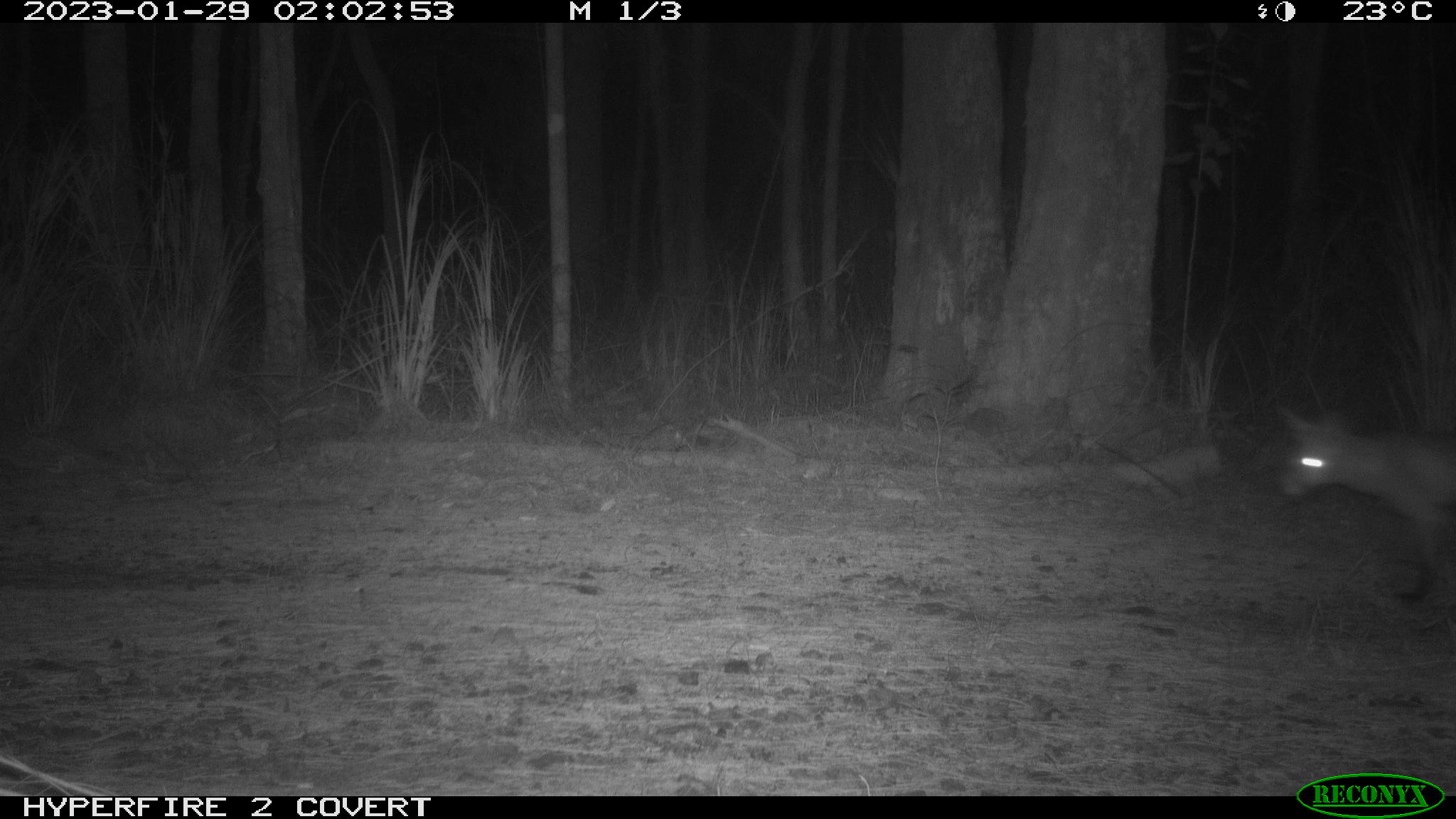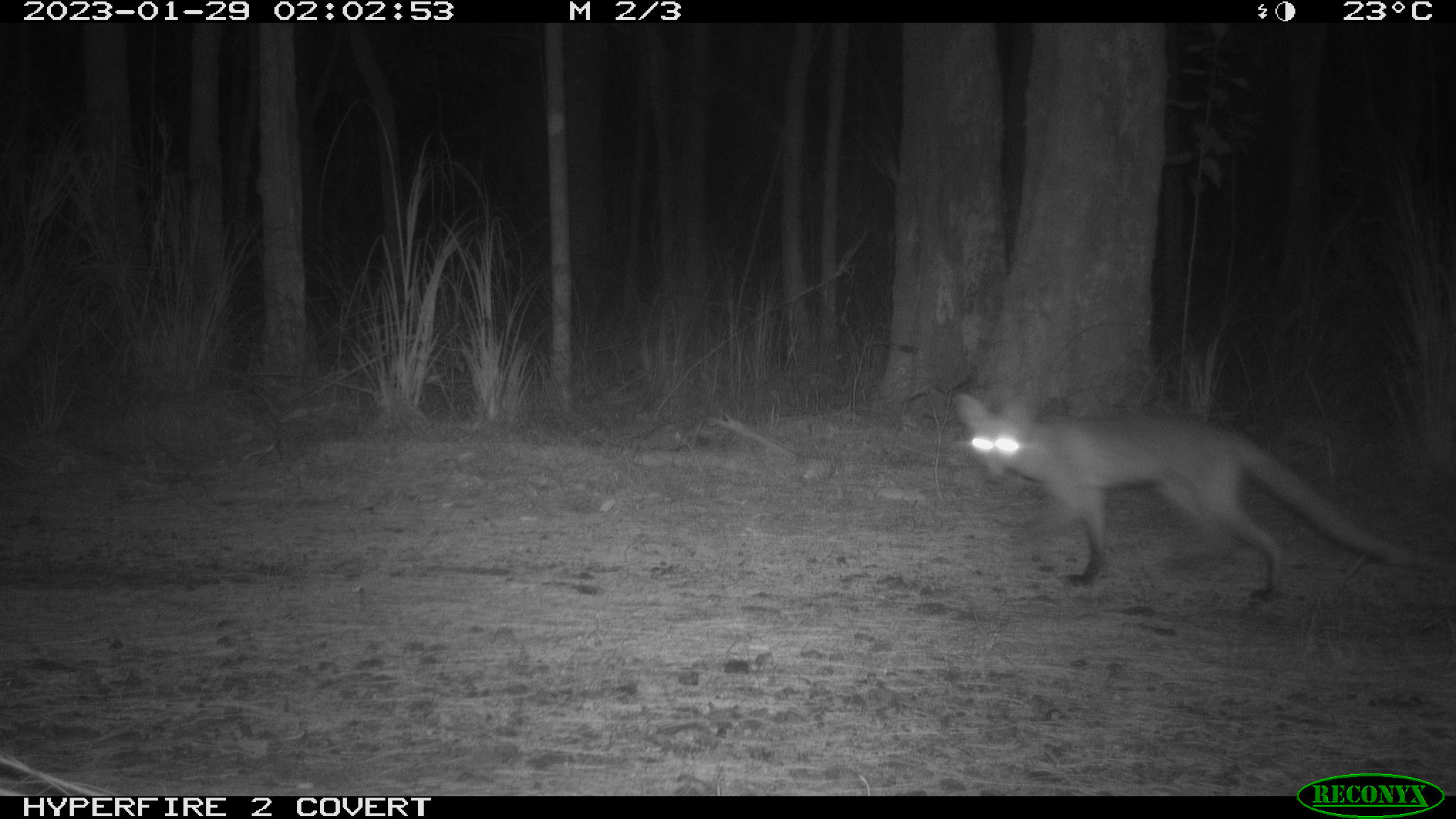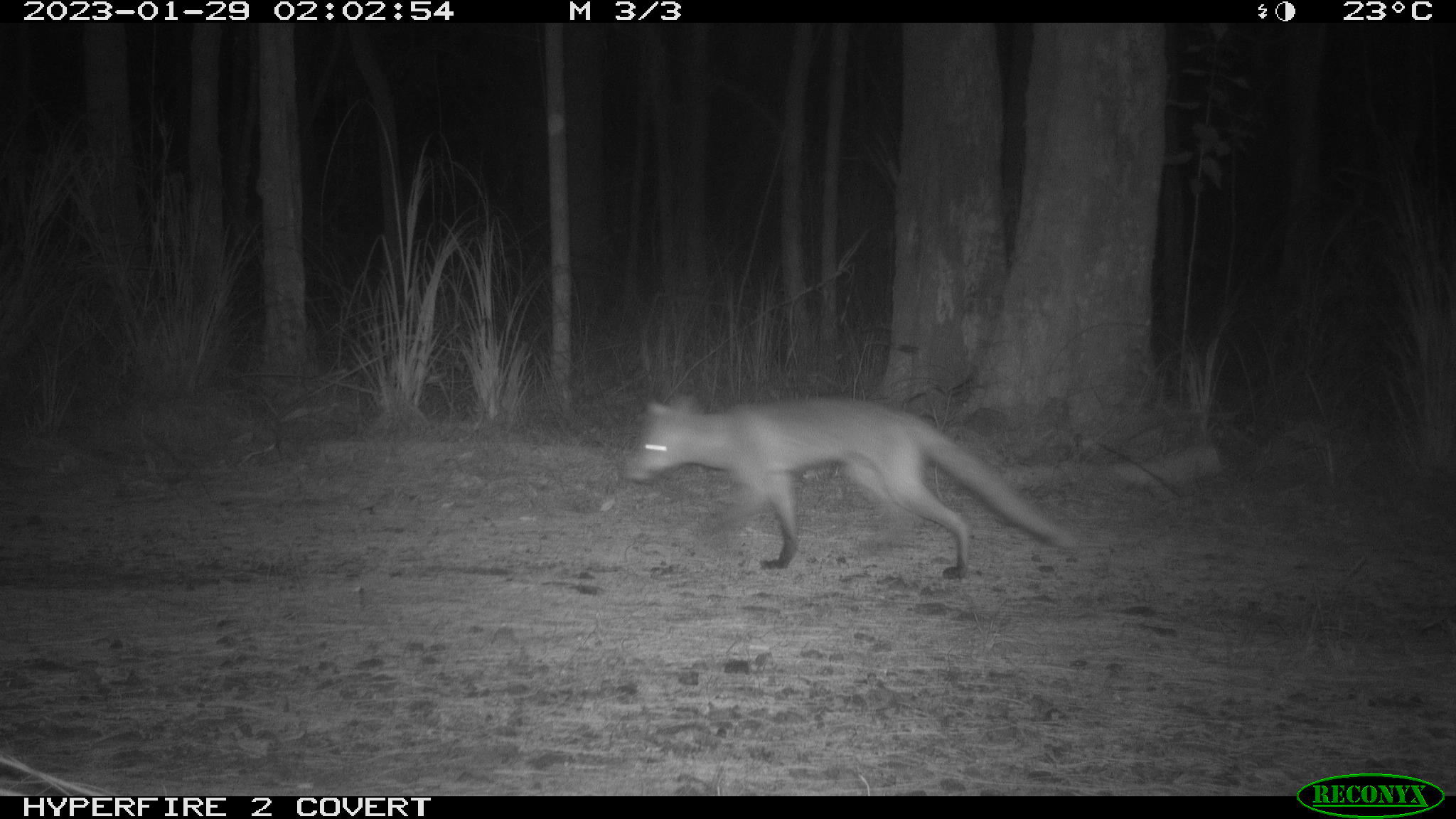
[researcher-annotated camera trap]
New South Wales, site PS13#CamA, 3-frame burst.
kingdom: Animalia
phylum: Chordata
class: Mammalia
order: Carnivora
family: Canidae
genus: Vulpes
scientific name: Vulpes vulpes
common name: red fox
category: fox